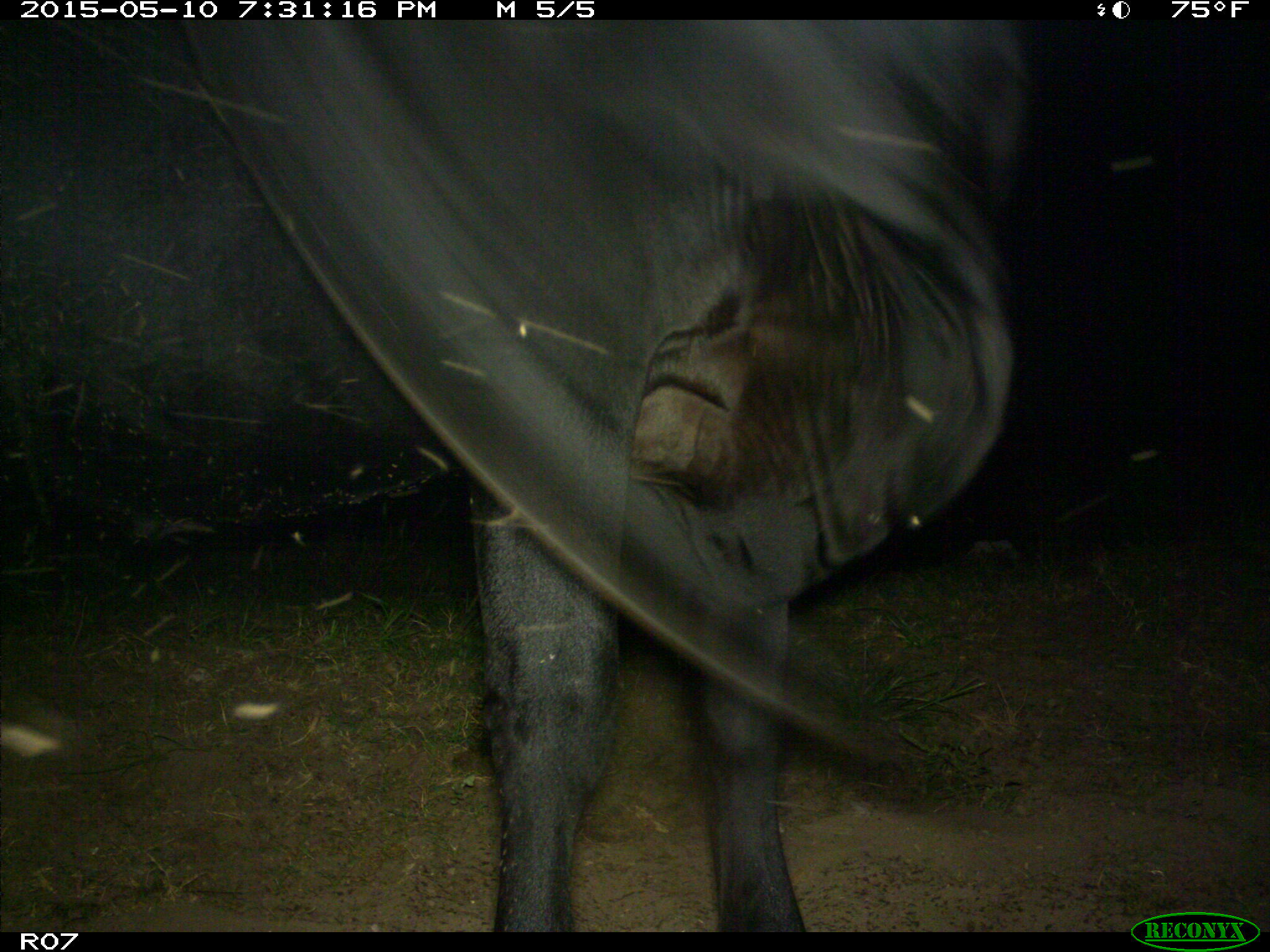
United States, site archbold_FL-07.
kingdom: Animalia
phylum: Chordata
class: Mammalia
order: Artiodactyla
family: Bovidae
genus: Bos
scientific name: Bos taurus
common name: domestic cow